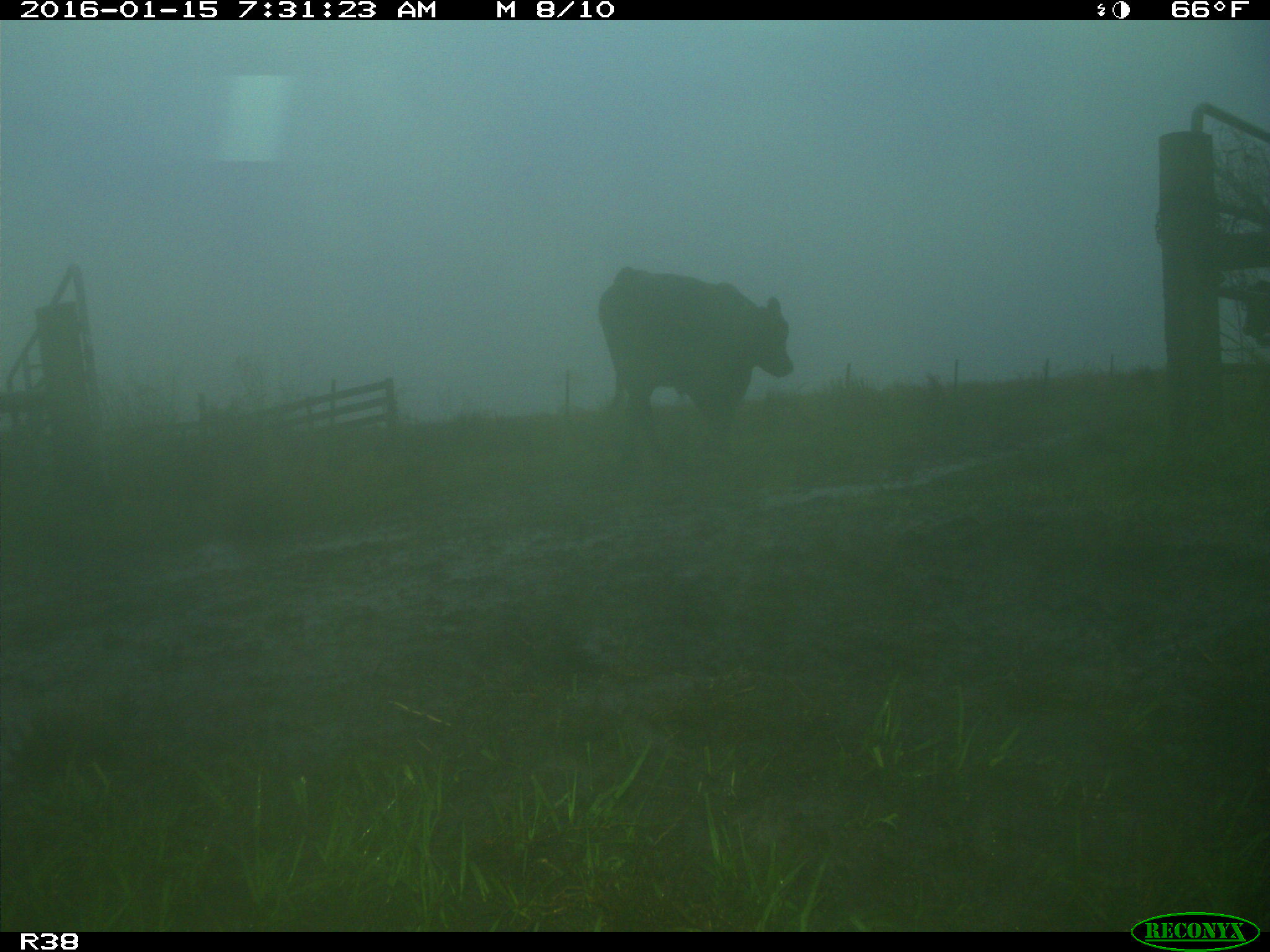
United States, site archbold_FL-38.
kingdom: Animalia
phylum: Chordata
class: Mammalia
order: Artiodactyla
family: Bovidae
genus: Bos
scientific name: Bos taurus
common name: domestic cow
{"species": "Bos taurus (domestic cow)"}